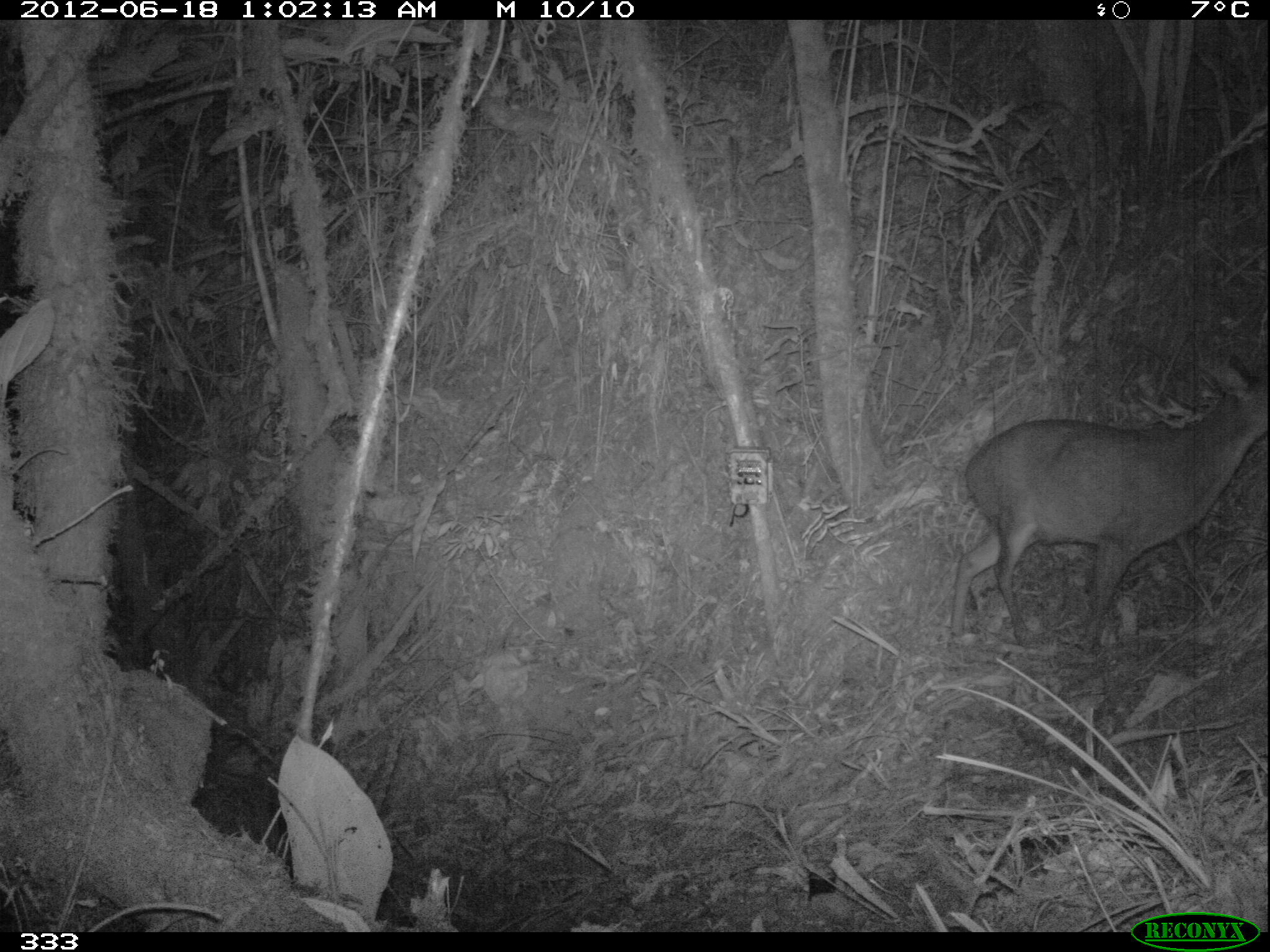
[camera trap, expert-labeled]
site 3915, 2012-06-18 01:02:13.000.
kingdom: Animalia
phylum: Chordata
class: Mammalia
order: Artiodactyla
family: Cervidae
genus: Mazama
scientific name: Mazama chunyi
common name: dwarf brocket